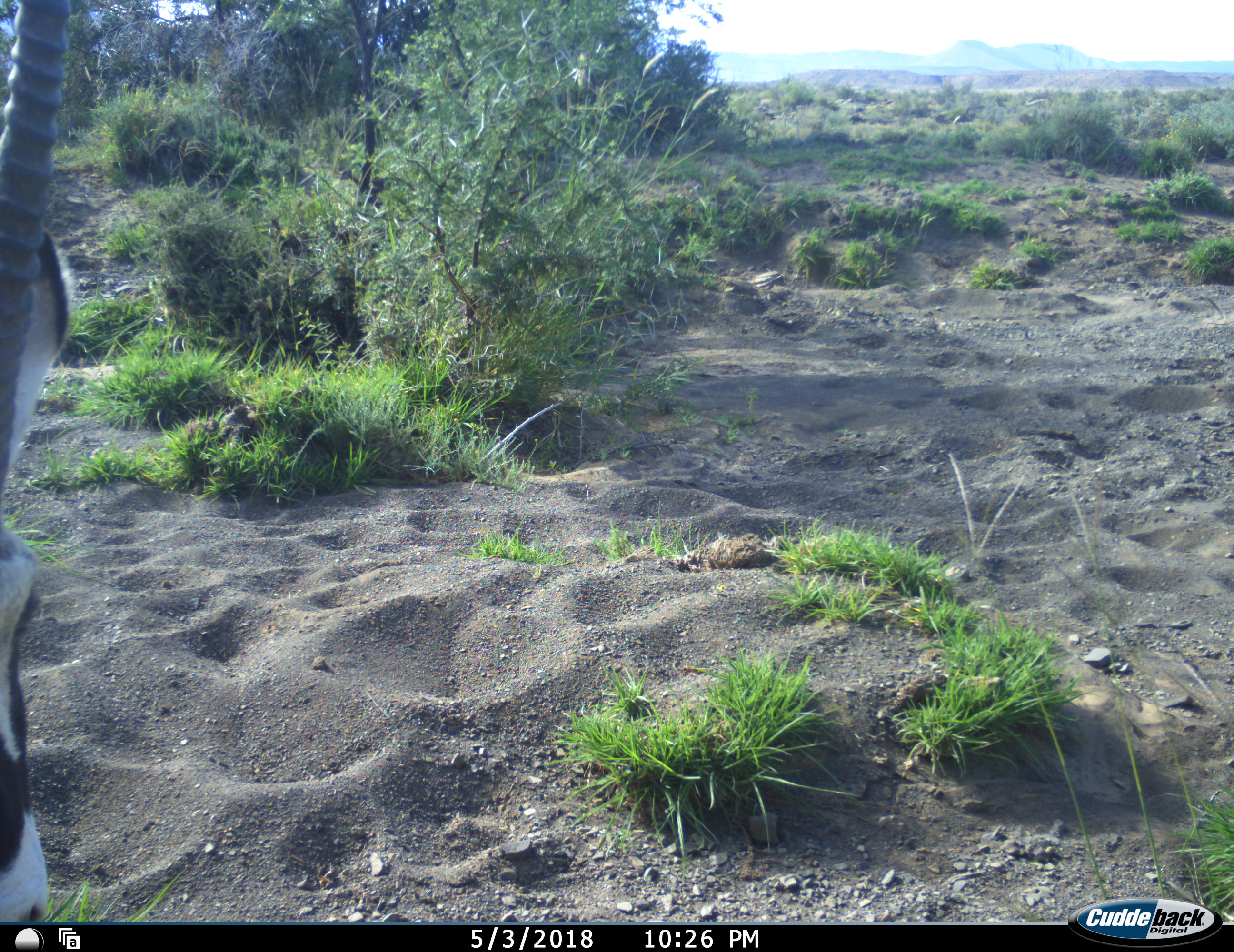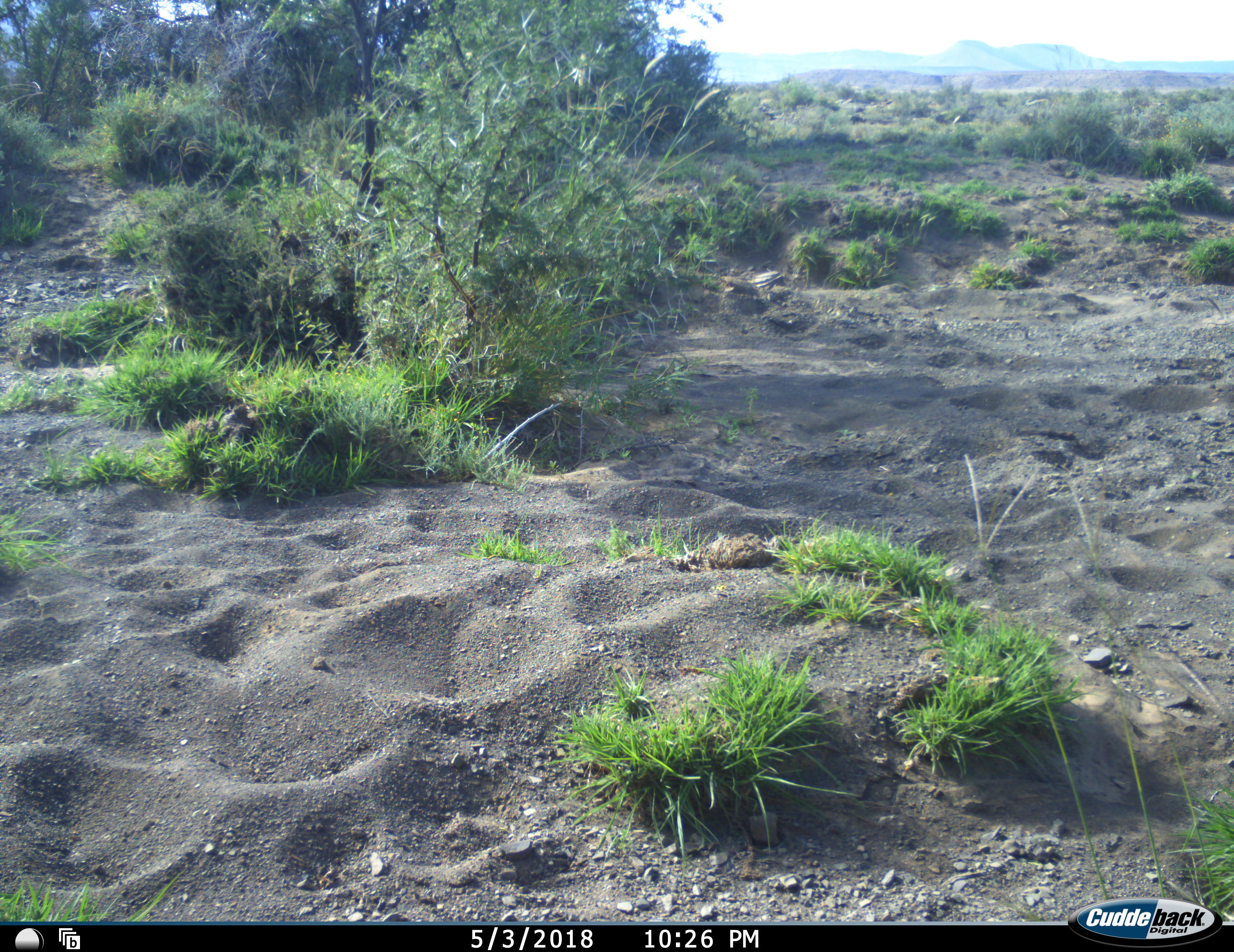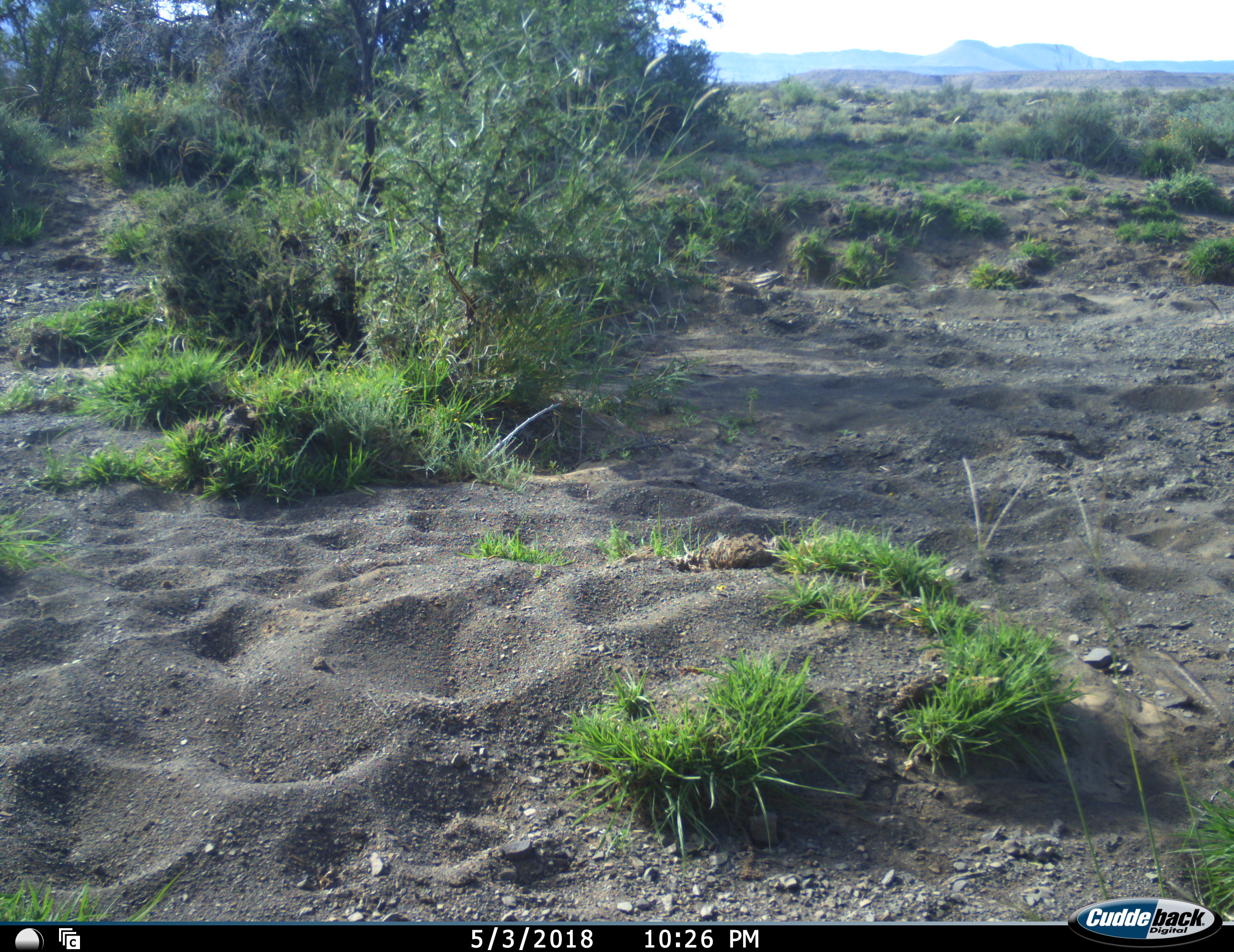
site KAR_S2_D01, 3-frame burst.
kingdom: Animalia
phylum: Chordata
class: Mammalia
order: Artiodactyla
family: Bovidae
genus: Oryx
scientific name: Oryx gazella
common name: gemsbok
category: oryx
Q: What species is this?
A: Oryx (gemsbok) (Oryx gazella).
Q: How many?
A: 1.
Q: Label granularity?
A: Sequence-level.